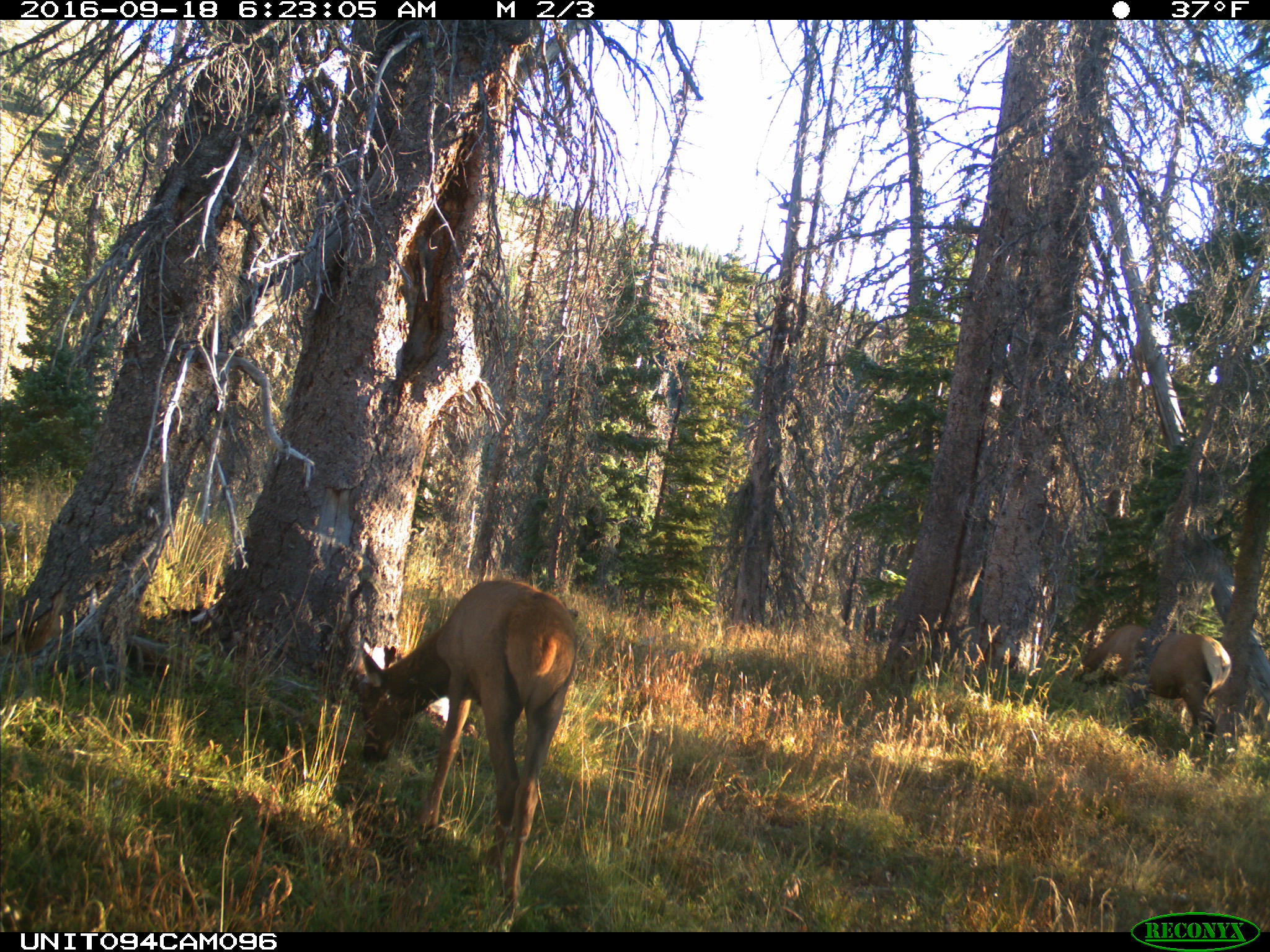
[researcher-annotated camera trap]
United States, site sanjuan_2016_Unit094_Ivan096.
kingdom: Animalia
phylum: Chordata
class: Mammalia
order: Artiodactyla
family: Cervidae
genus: Cervus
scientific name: Cervus elaphus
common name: red deer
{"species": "Cervus elaphus (red deer)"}